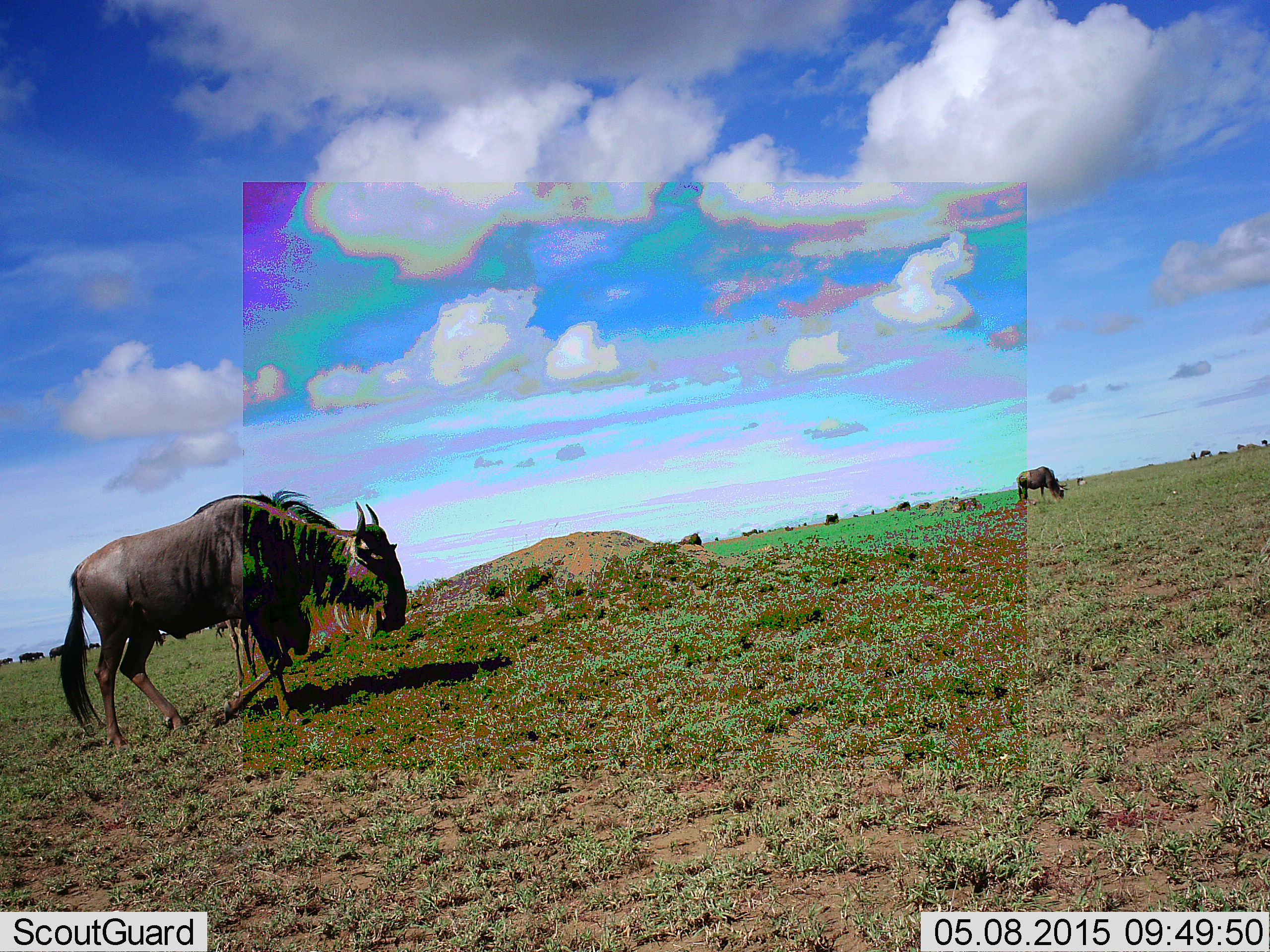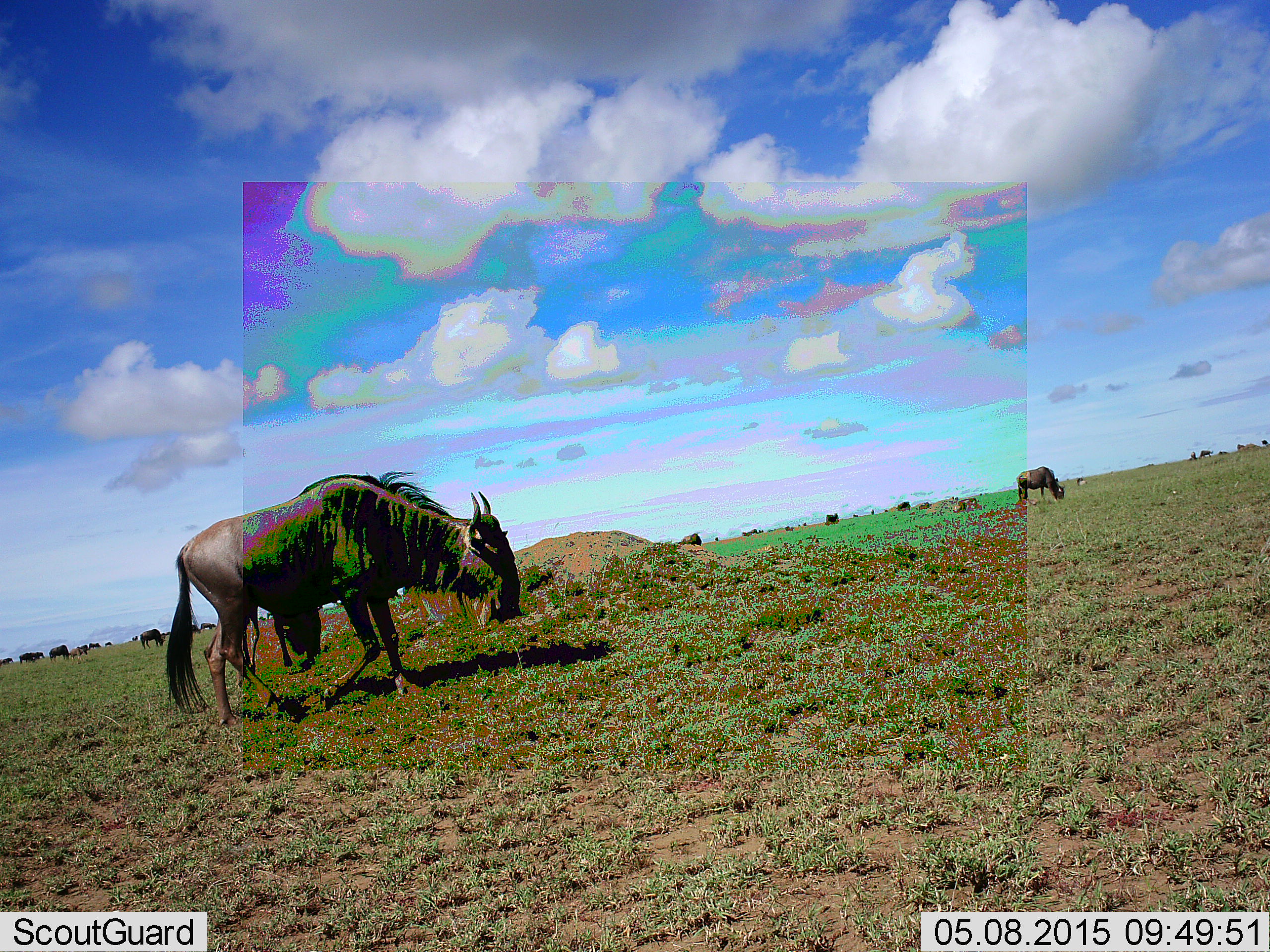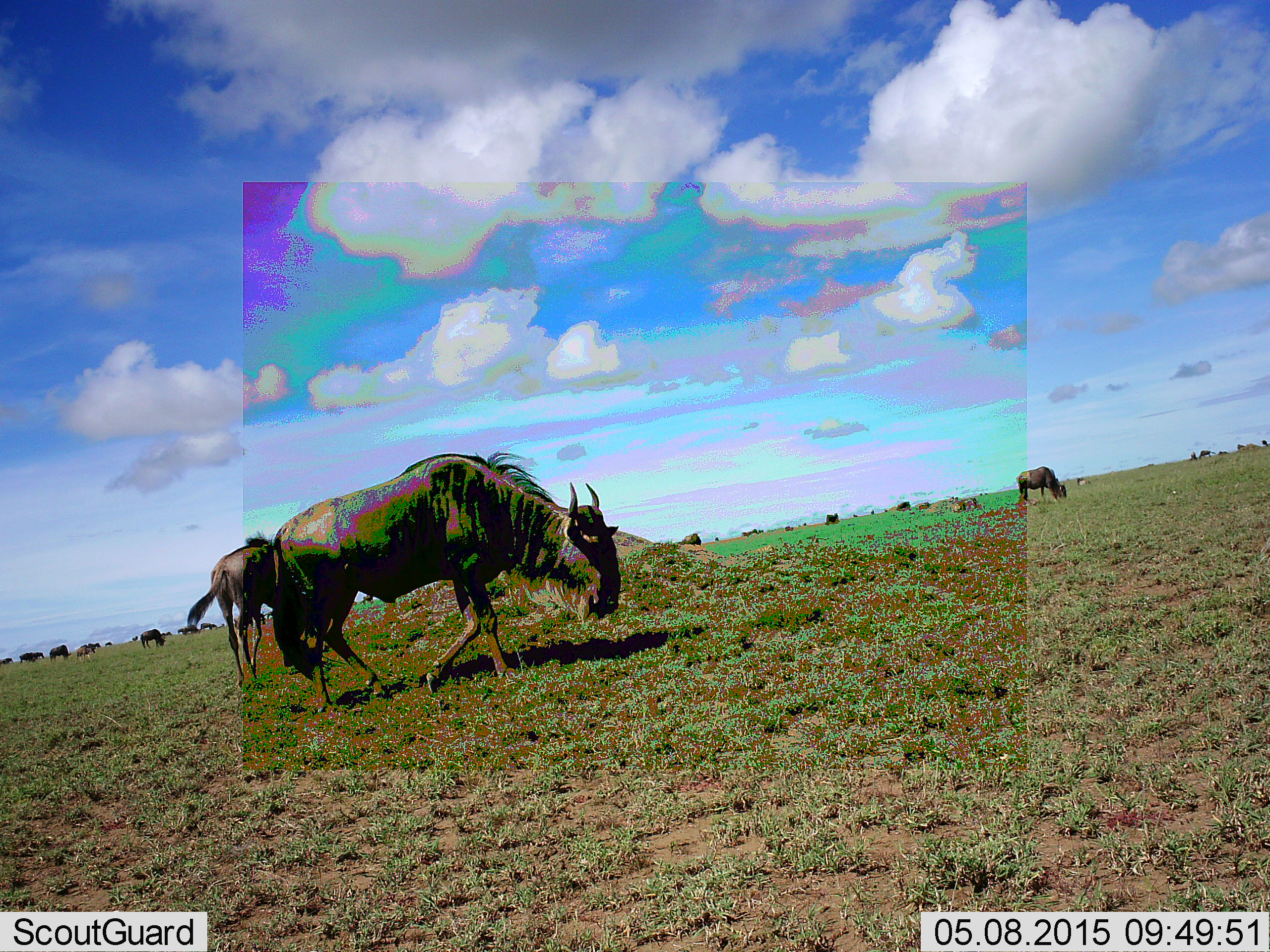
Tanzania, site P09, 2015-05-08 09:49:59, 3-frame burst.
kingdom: Animalia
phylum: Chordata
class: Mammalia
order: Artiodactyla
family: Bovidae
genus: Connochaetes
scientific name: Connochaetes taurinus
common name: blue wildebeest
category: wildebeest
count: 11-50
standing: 70%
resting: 40%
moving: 60%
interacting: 20%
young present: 0%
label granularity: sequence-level